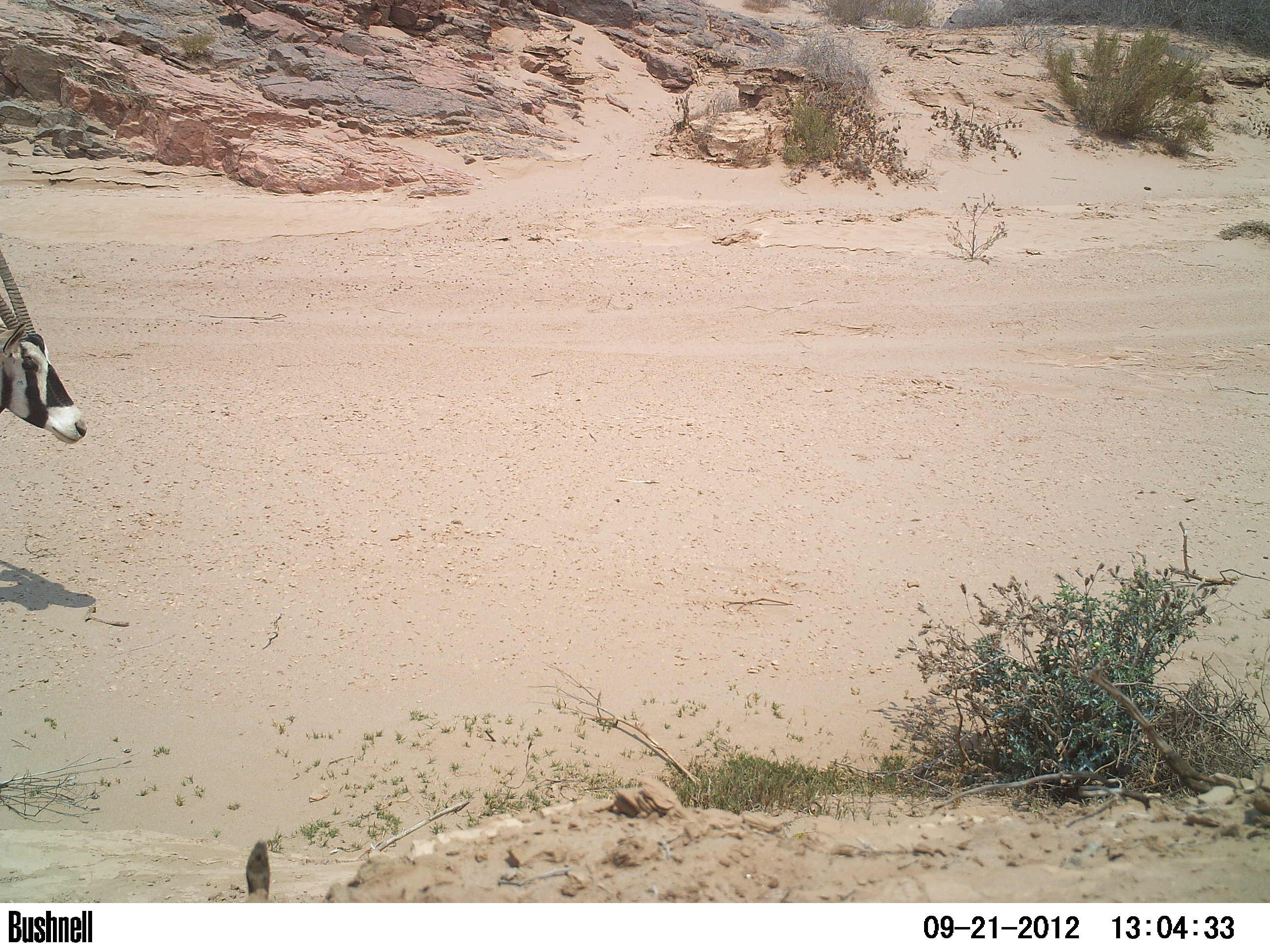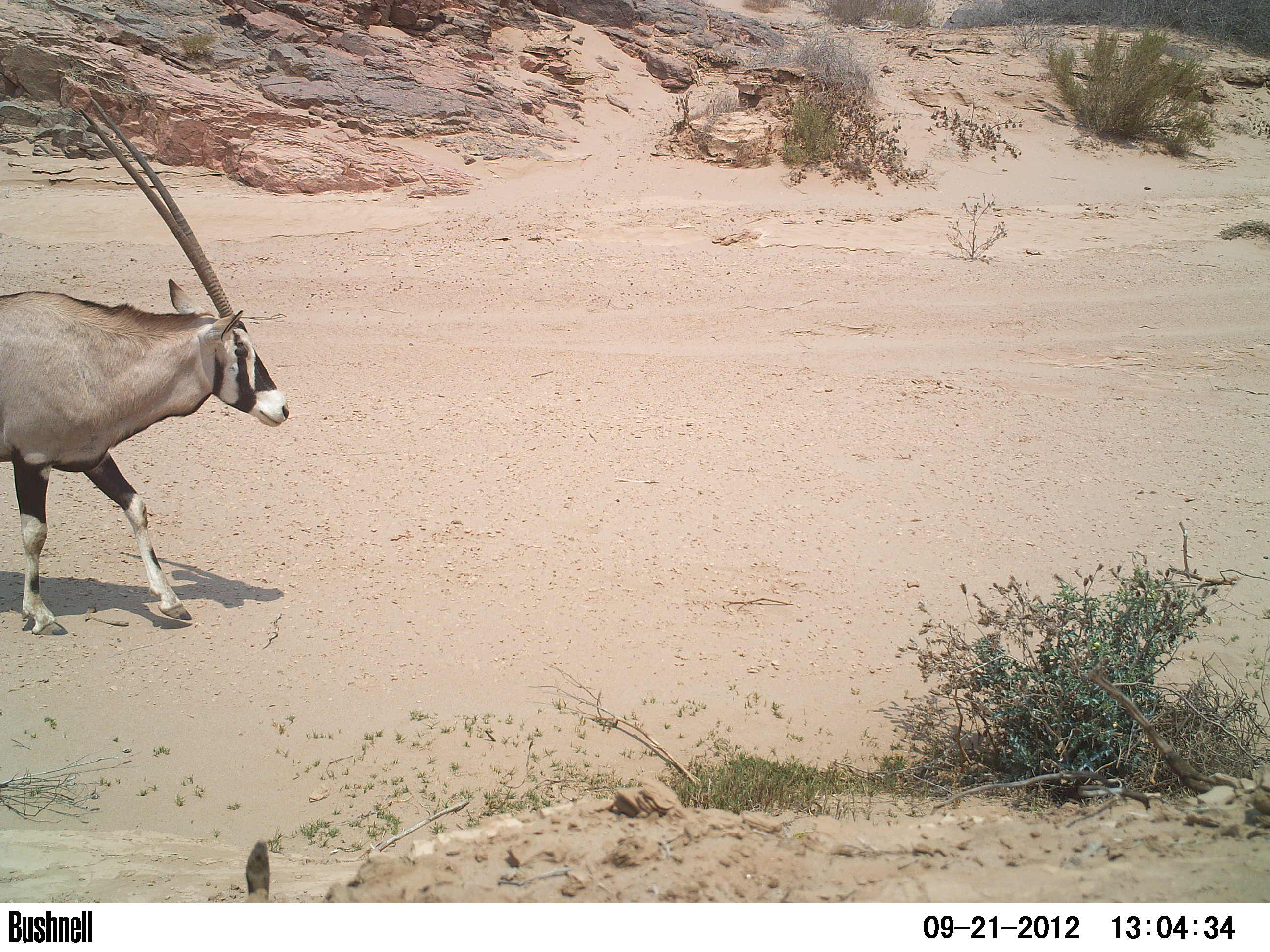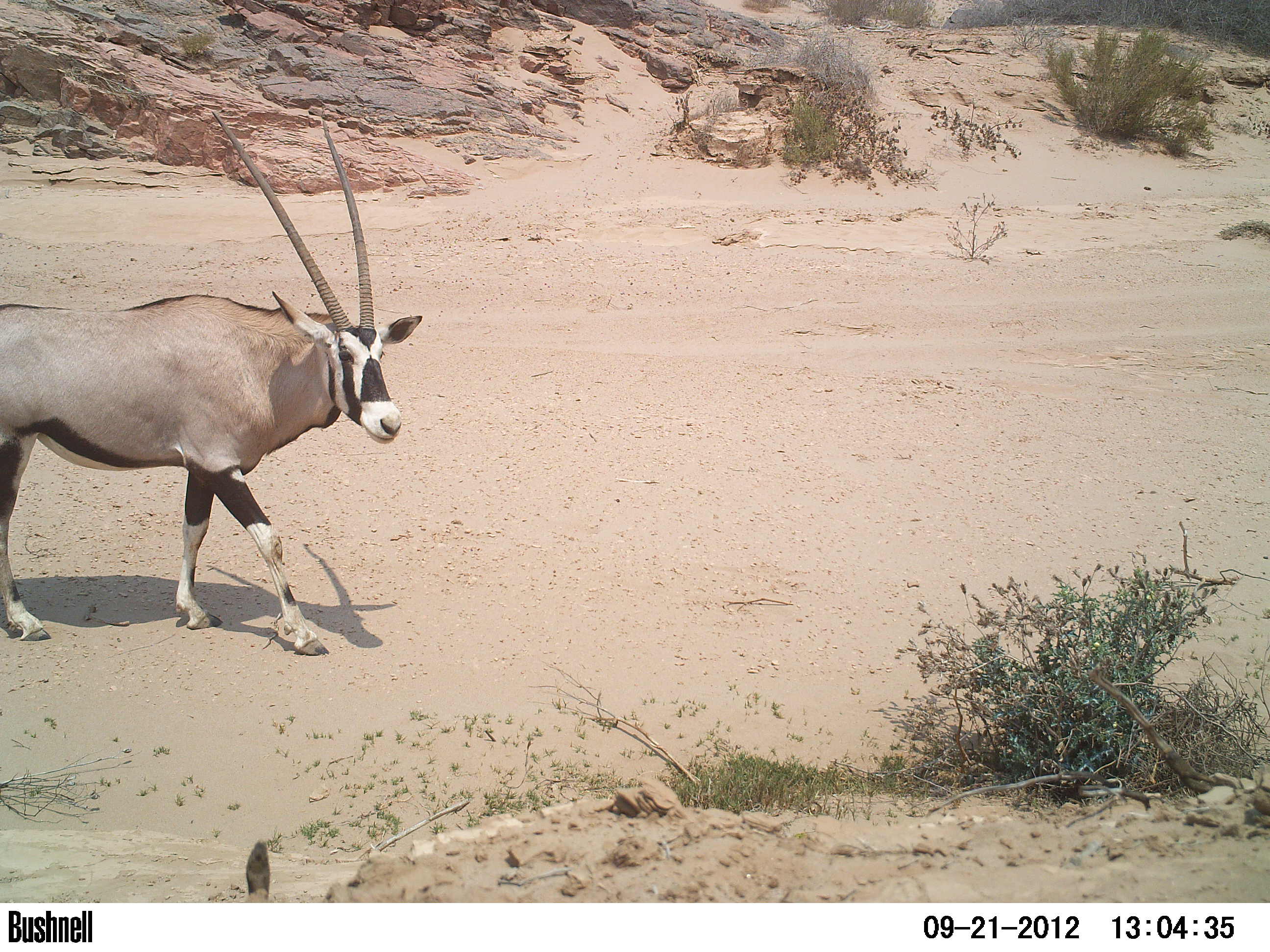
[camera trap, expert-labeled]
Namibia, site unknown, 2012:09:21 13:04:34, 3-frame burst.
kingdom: Animalia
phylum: Chordata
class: Mammalia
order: Artiodactyla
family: Bovidae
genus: Oryx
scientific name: Oryx gazella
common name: gemsbok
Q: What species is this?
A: Oryx gazella (gemsbok).